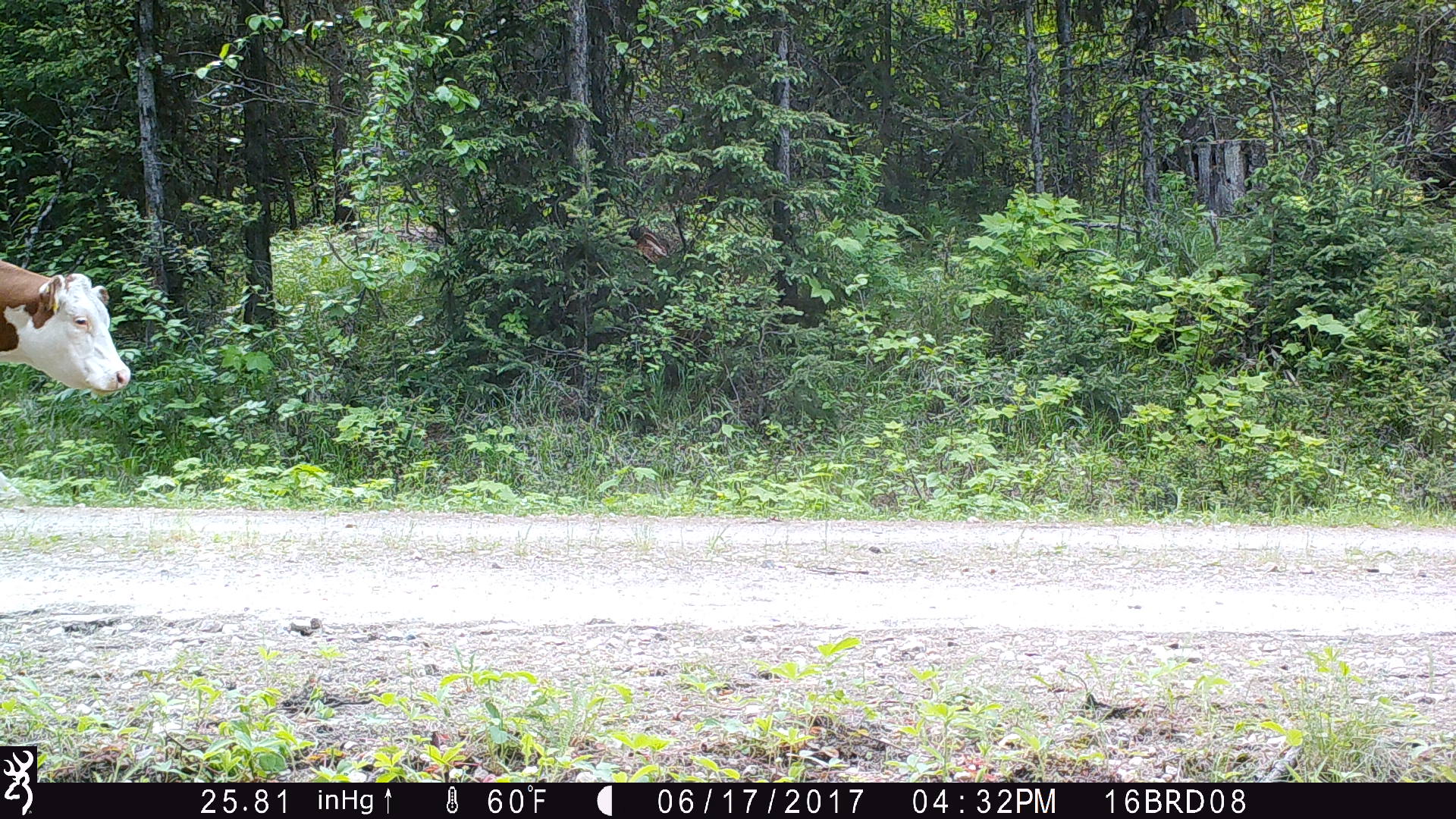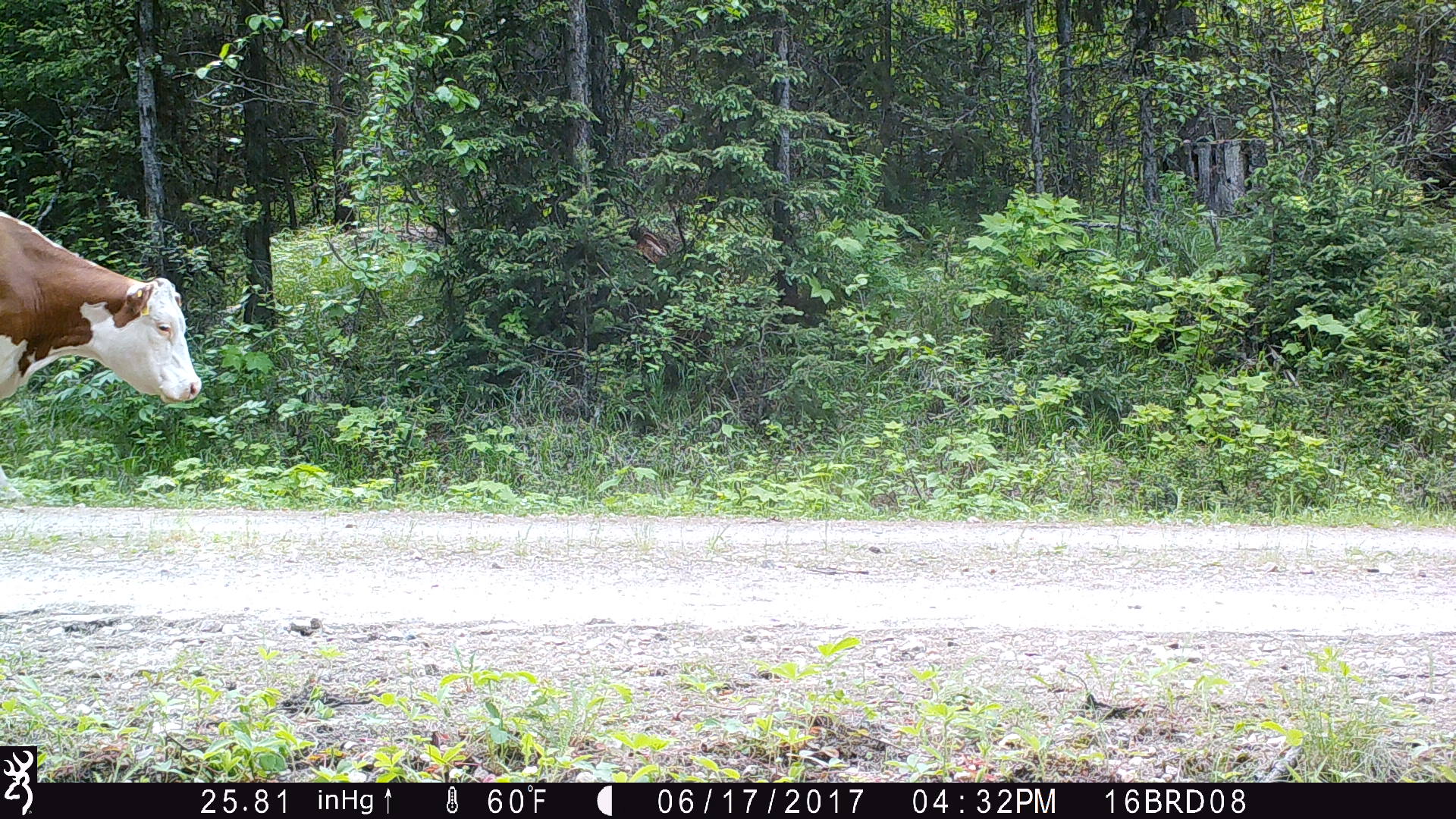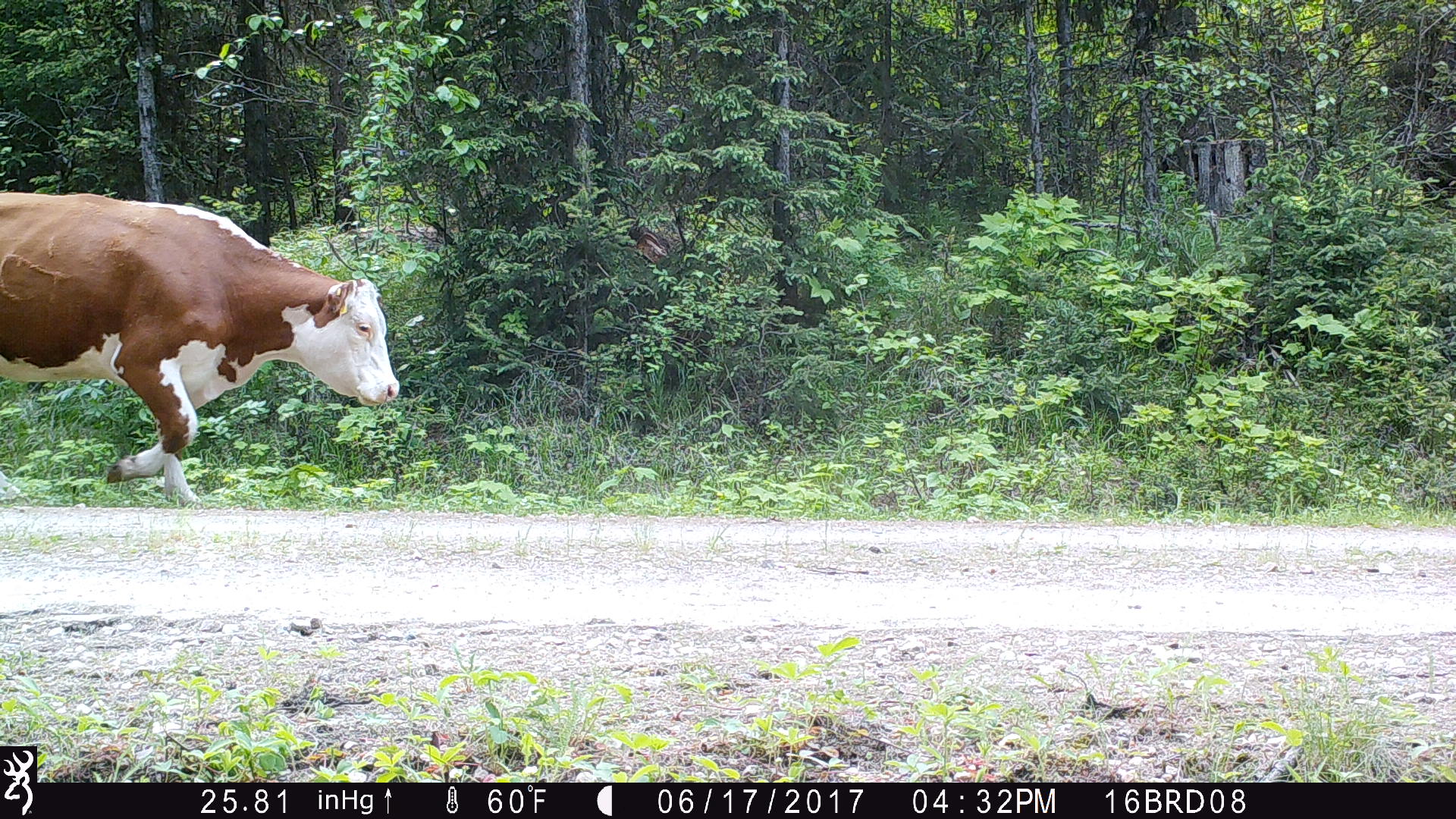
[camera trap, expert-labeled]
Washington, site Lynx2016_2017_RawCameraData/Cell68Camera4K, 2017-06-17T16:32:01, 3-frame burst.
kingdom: Animalia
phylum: Chordata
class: Mammalia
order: Artiodactyla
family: Bovidae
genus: Bos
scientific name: Bos taurus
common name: domestic cattle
Domestic cattle (Bos taurus). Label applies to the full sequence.